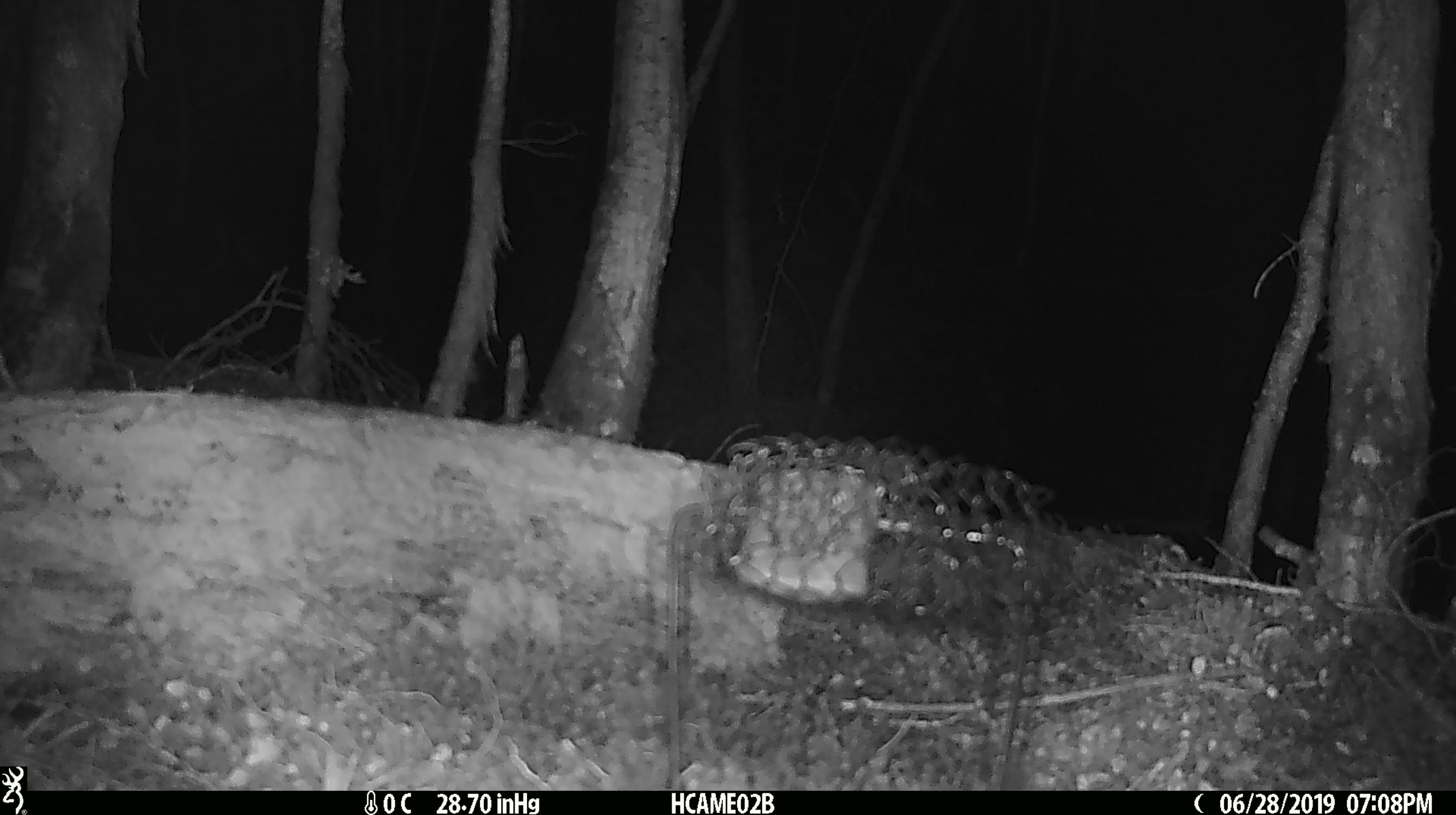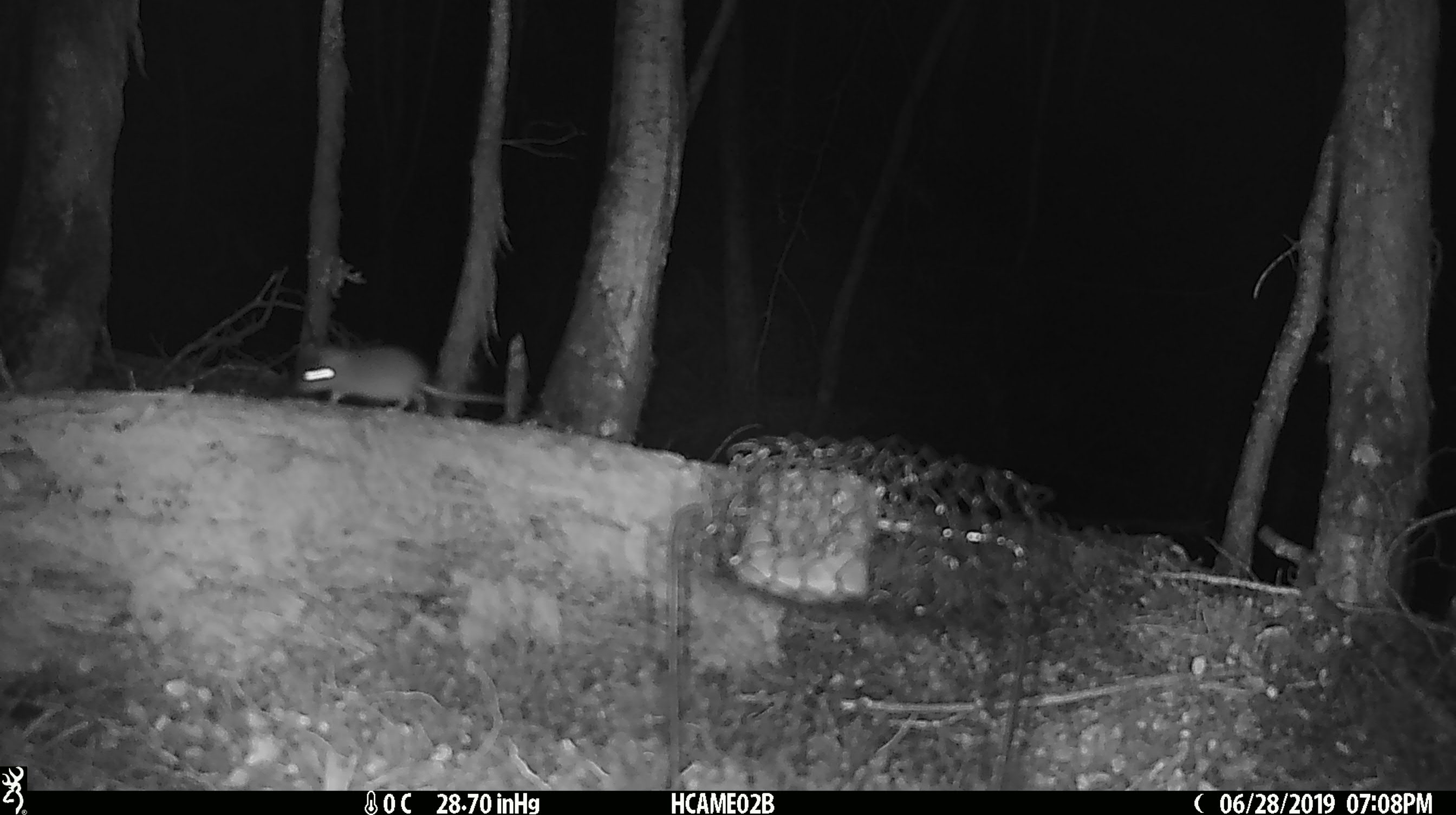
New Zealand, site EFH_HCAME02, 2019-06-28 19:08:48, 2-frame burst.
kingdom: Animalia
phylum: Chordata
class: Mammalia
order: Rodentia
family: Muridae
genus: Mus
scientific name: Mus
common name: mouse